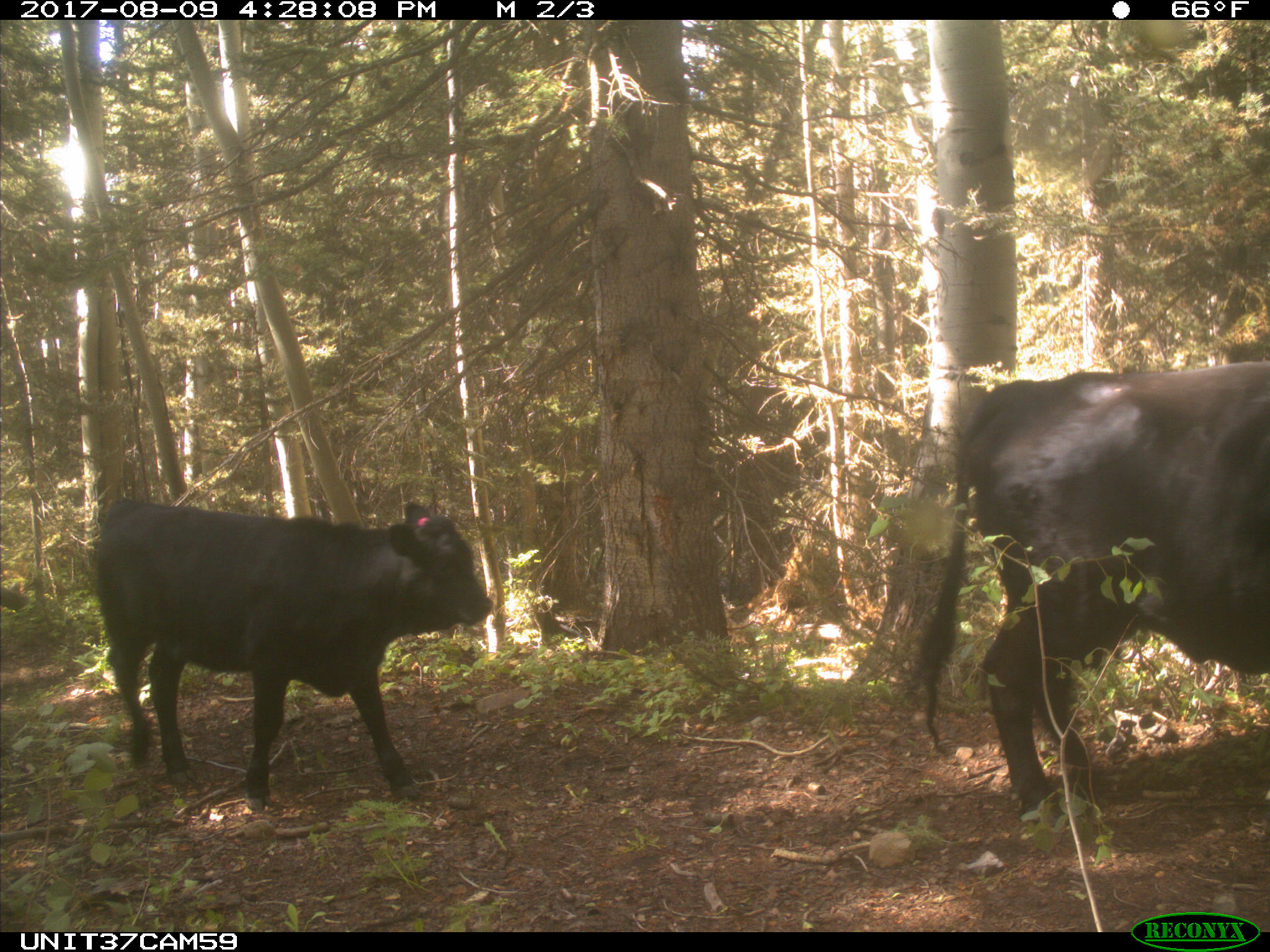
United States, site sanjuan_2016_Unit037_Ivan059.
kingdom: Animalia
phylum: Chordata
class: Mammalia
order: Artiodactyla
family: Bovidae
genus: Bos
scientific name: Bos taurus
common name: domestic cow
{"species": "Bos taurus (domestic cow)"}